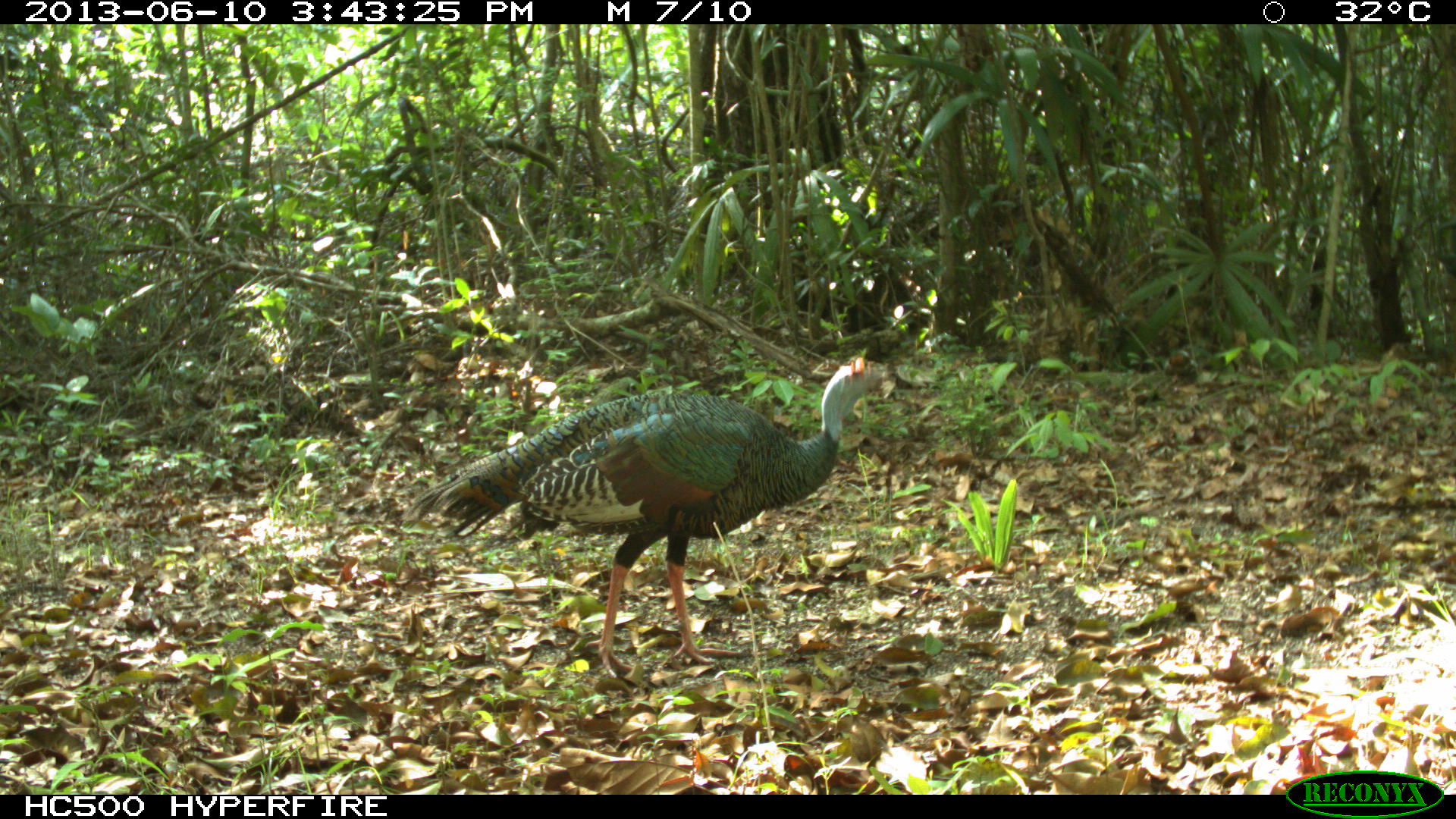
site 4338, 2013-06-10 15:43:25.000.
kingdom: Animalia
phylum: Chordata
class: Aves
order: Galliformes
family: Phasianidae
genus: Meleagris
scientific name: Meleagris ocellata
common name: ocellated turkey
Meleagris ocellata (ocellated turkey), count 1.